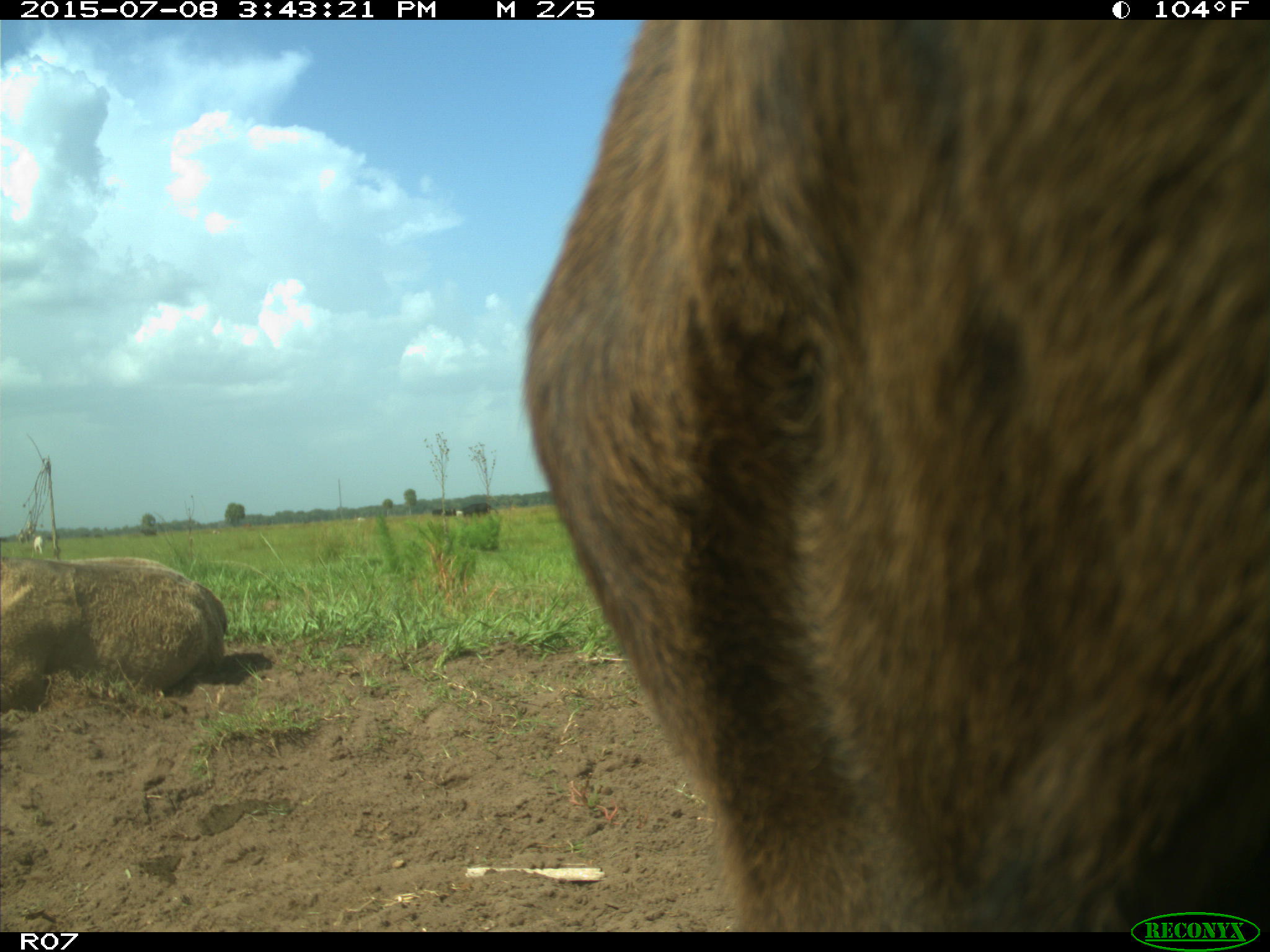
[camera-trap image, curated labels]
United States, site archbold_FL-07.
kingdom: Animalia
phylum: Chordata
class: Mammalia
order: Artiodactyla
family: Bovidae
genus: Bos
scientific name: Bos taurus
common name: domestic cow